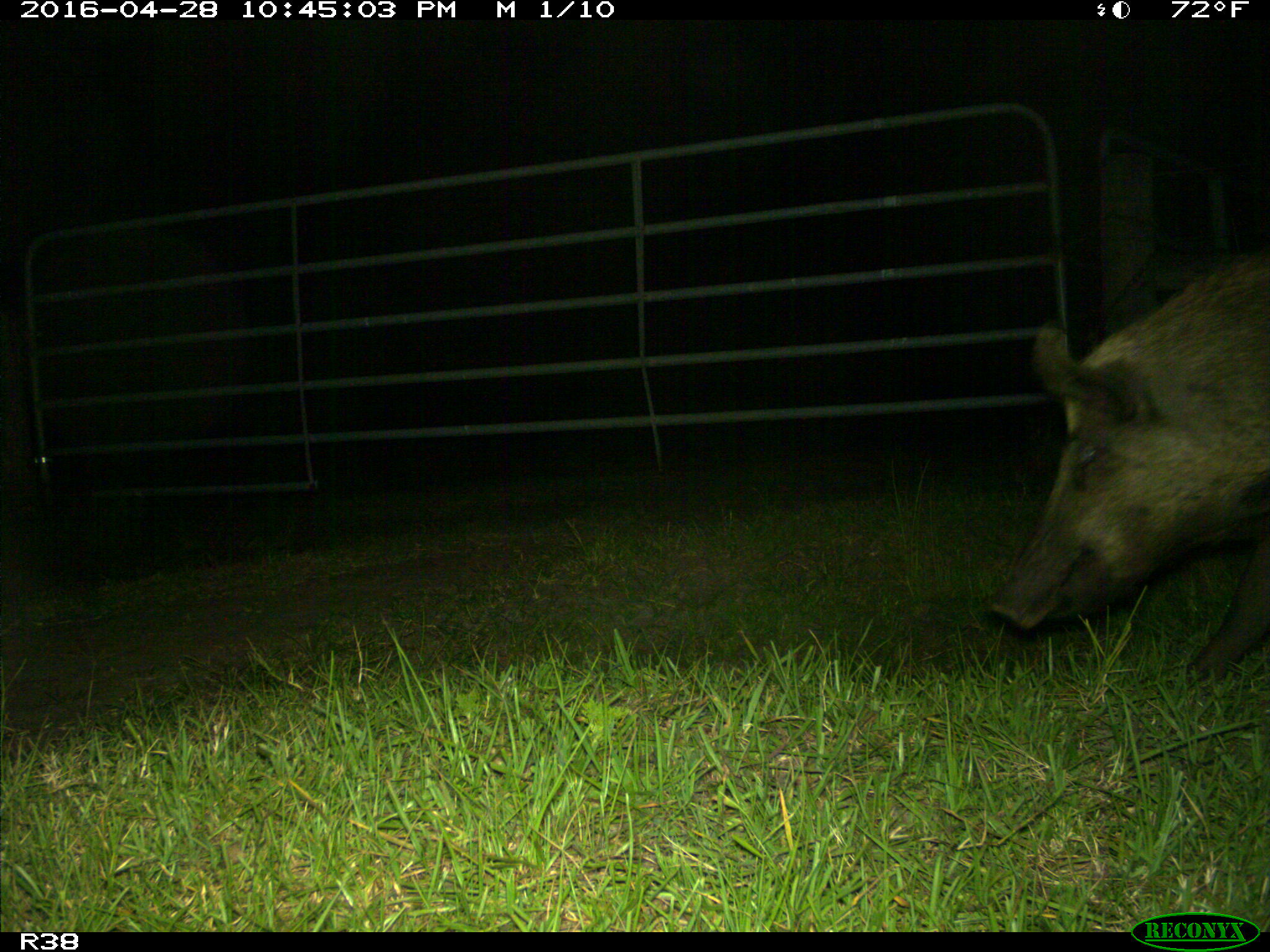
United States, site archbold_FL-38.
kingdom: Animalia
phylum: Chordata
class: Mammalia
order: Artiodactyla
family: Suidae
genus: Sus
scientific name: Sus scrofa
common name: wild boar